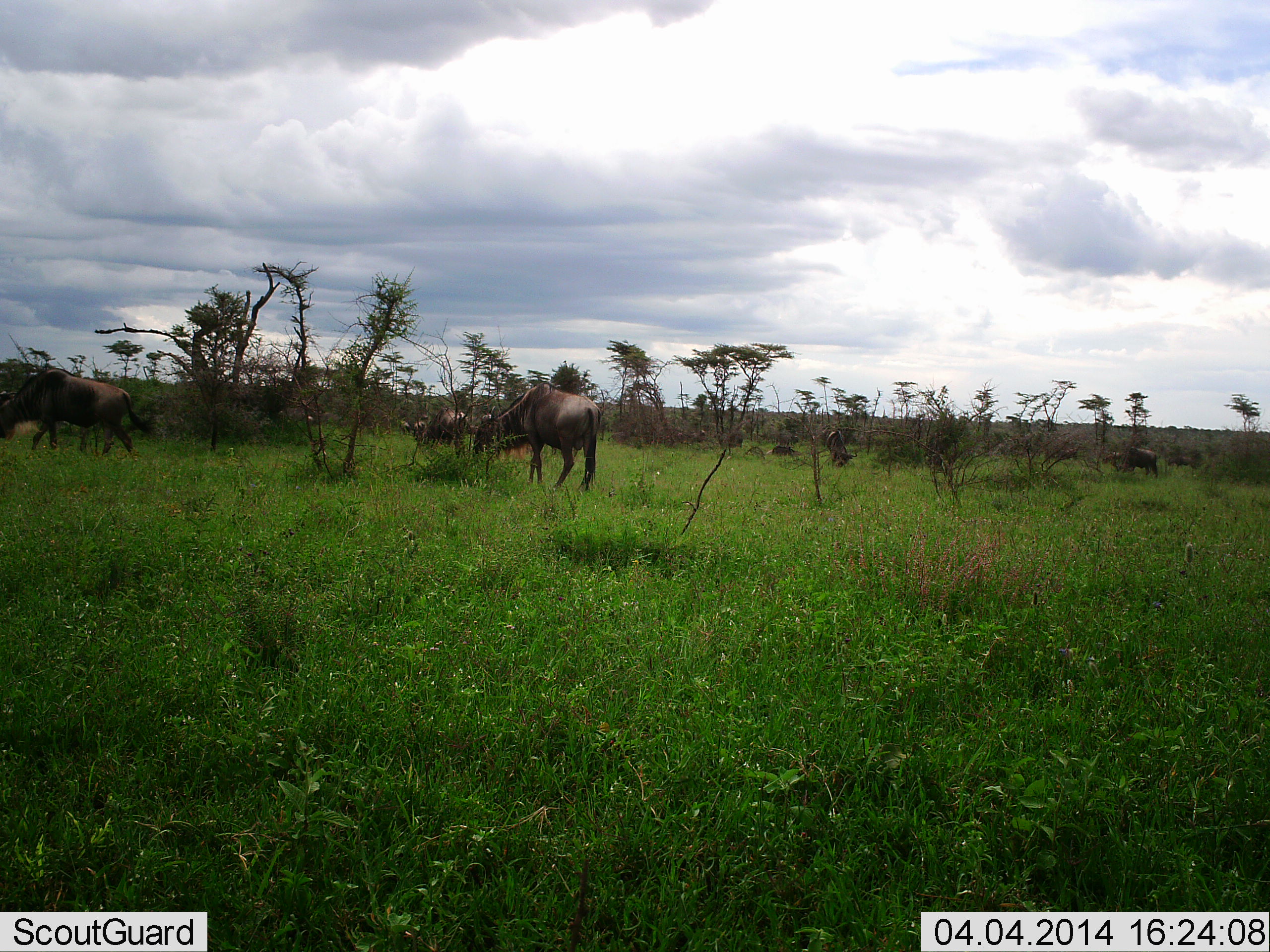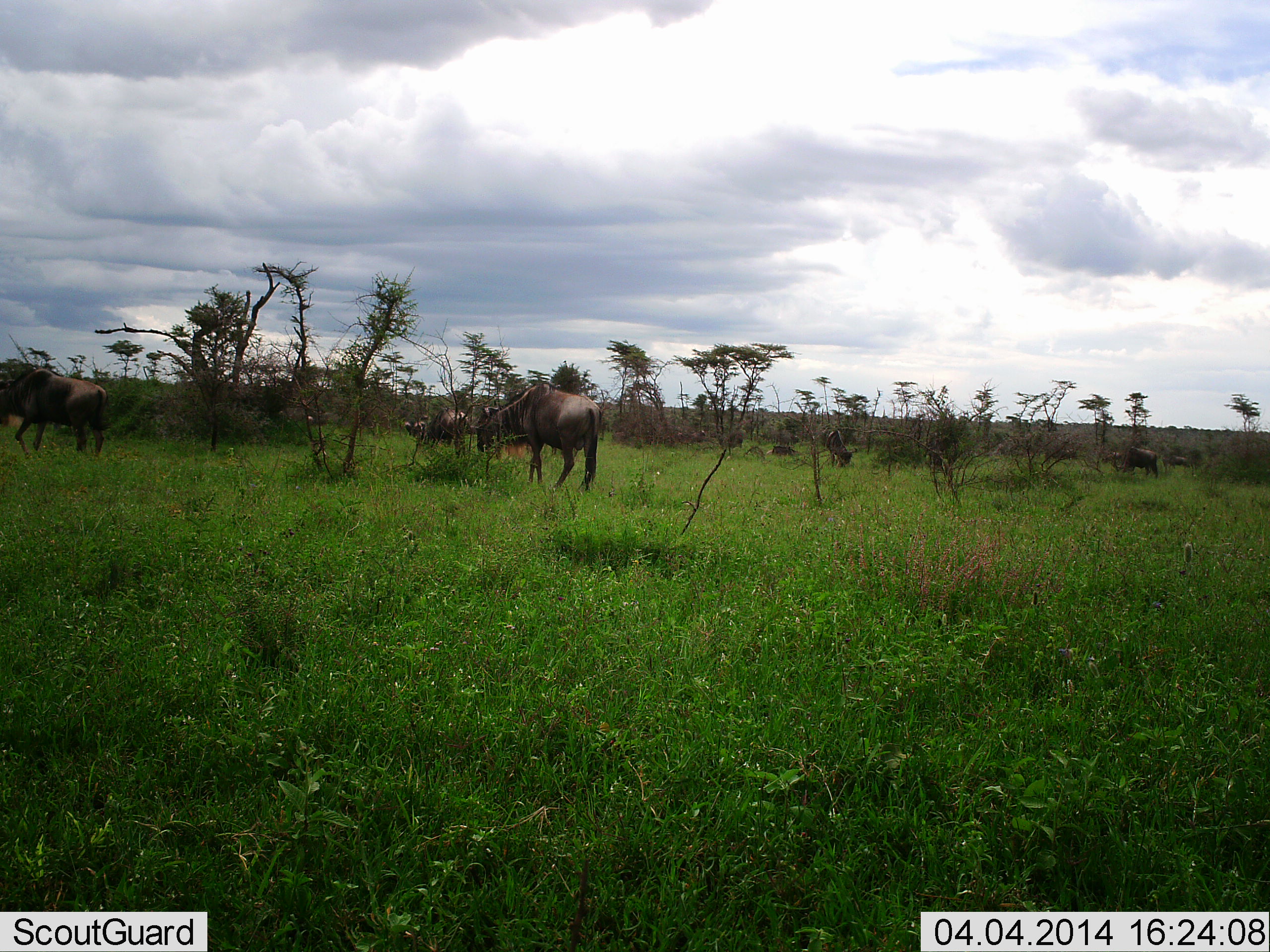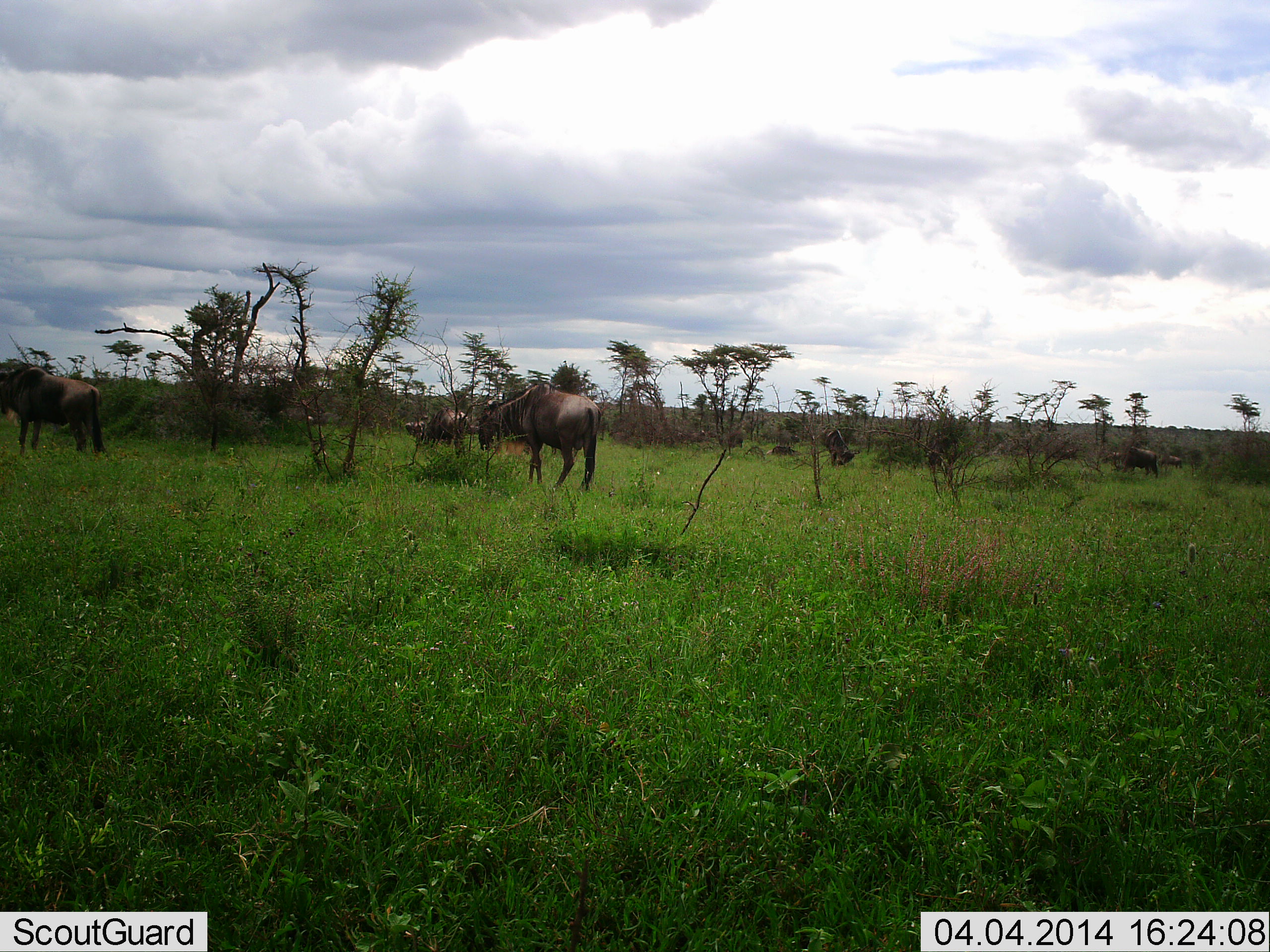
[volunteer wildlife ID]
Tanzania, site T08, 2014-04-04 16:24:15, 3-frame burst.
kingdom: Animalia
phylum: Chordata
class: Mammalia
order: Artiodactyla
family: Bovidae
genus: Connochaetes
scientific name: Connochaetes taurinus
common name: blue wildebeest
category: wildebeest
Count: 6.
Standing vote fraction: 20%.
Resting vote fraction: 10%.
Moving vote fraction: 30%.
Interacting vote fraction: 0%.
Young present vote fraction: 0%.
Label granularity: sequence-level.